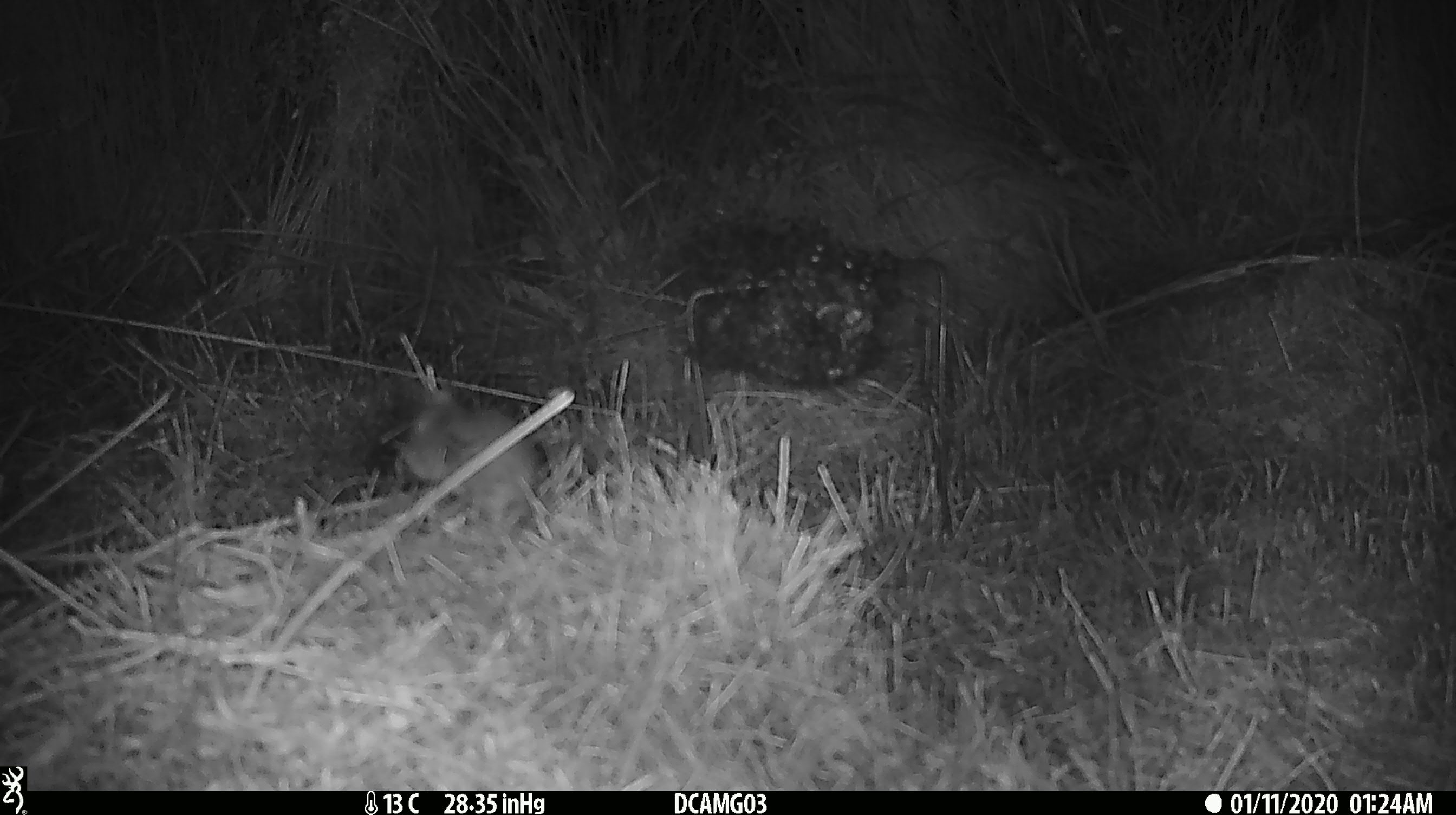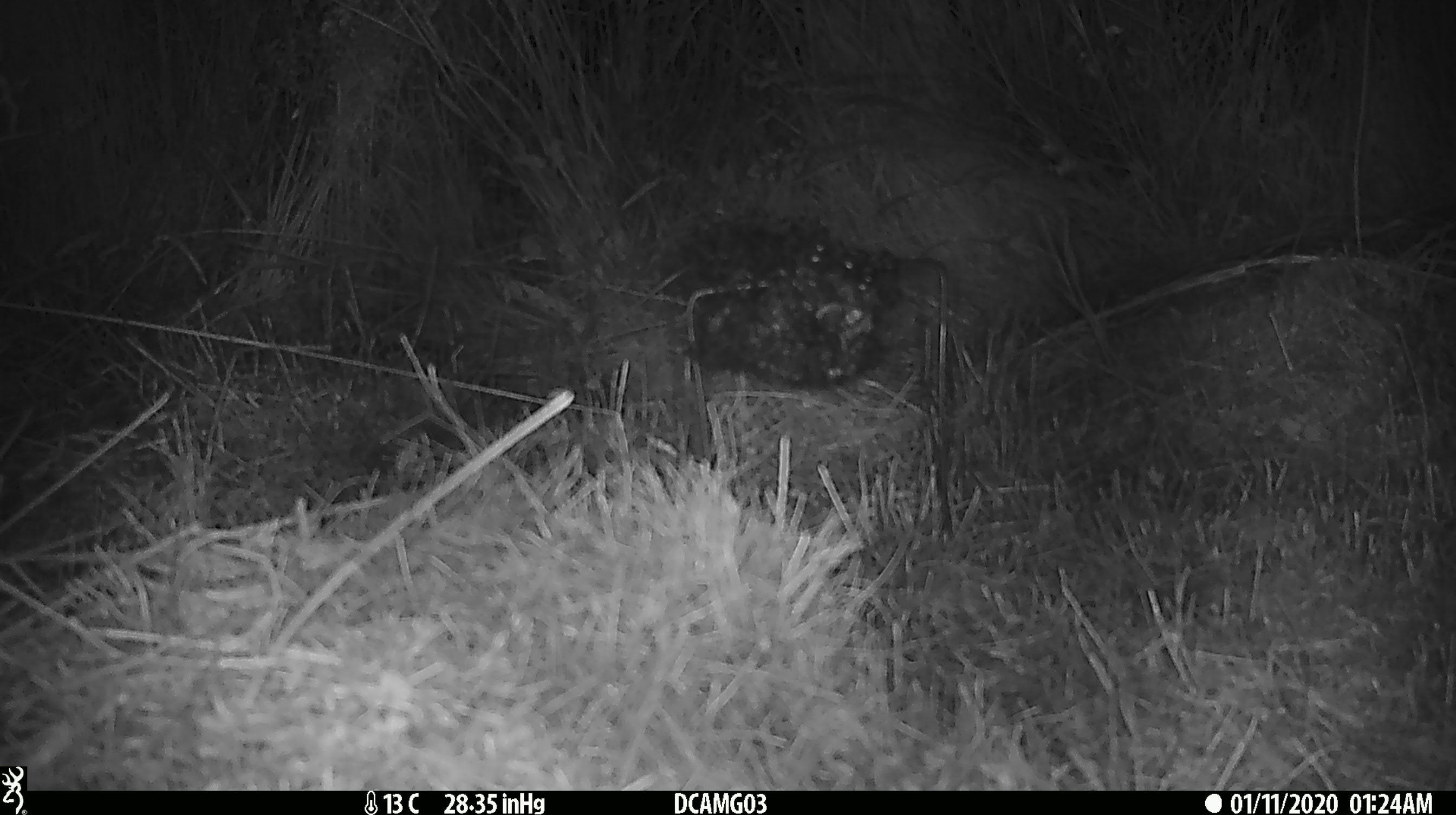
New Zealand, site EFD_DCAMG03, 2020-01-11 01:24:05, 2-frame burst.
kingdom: Animalia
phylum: Chordata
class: Mammalia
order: Rodentia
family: Muridae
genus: Mus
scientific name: Mus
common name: mouse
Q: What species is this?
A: Mouse (Mus).